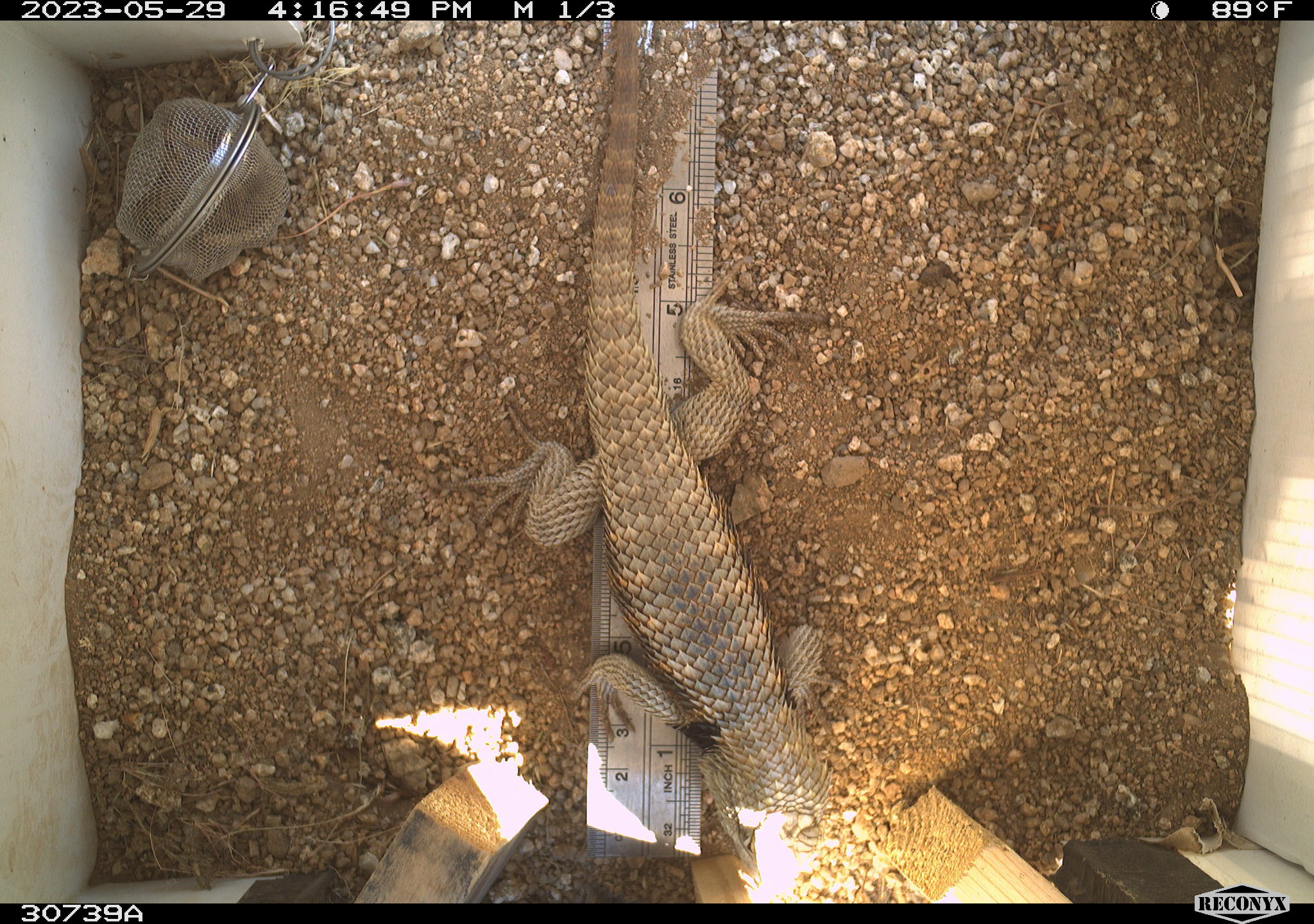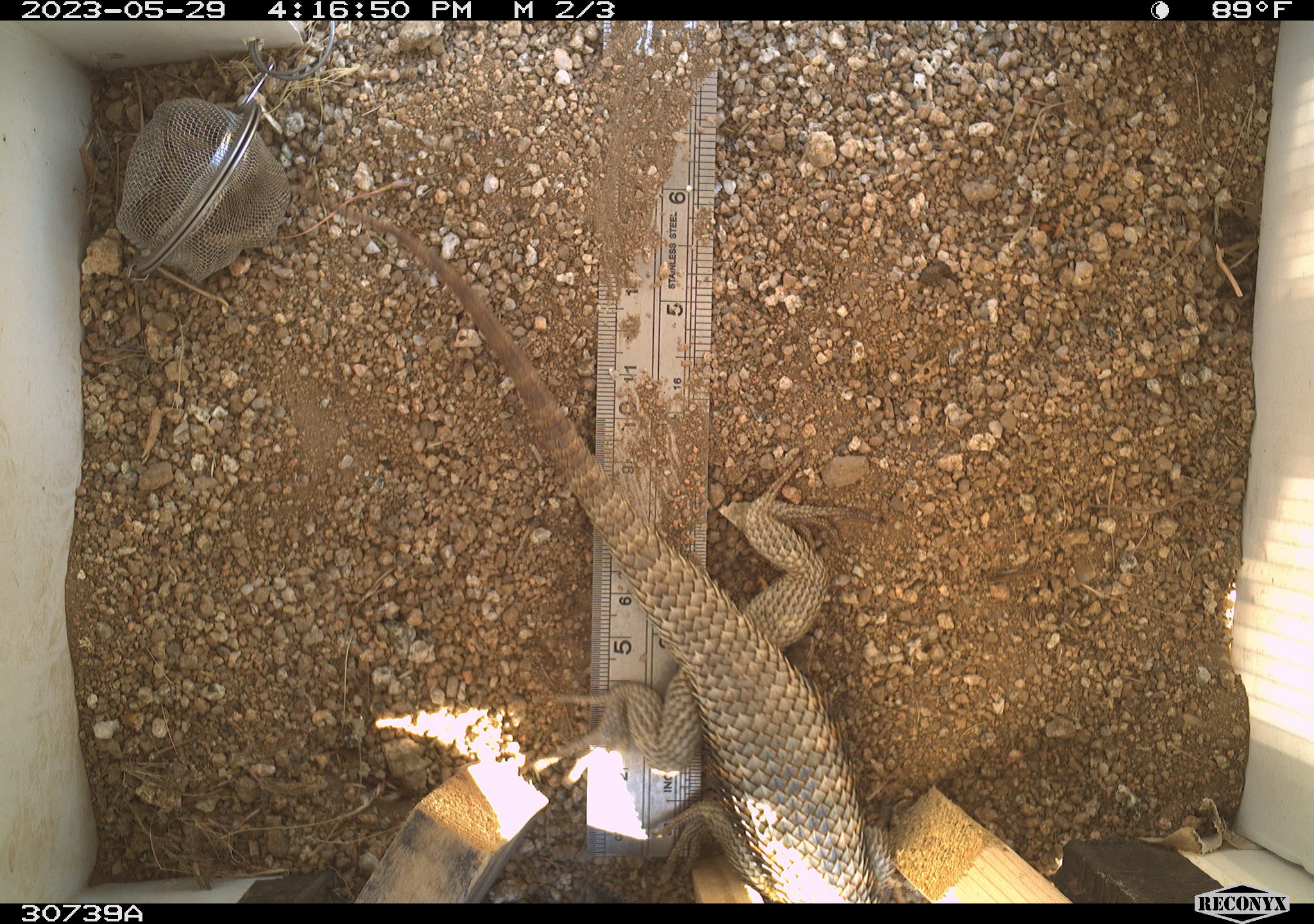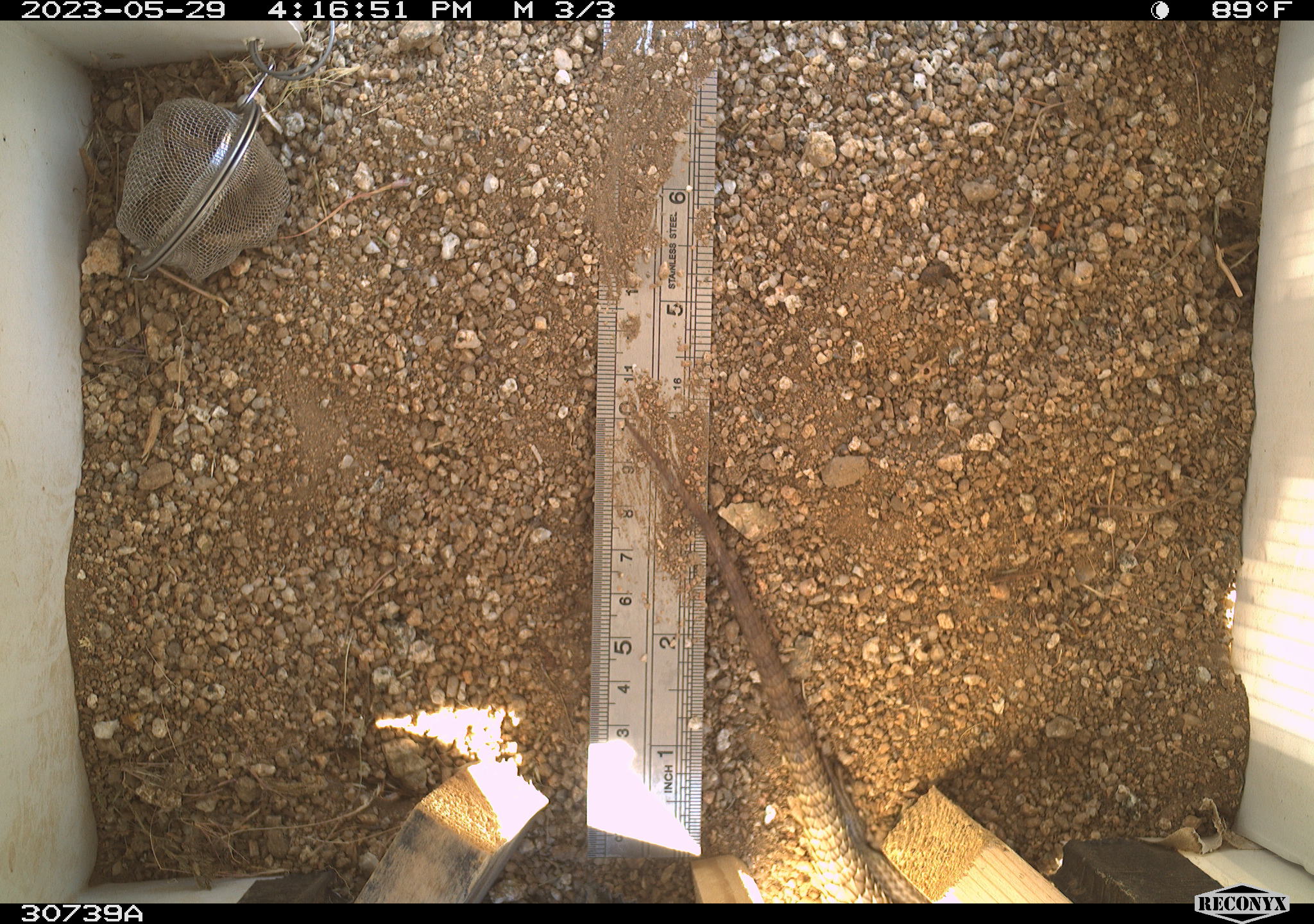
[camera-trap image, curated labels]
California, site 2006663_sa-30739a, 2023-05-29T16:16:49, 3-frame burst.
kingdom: Animalia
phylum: Chordata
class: Reptilia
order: Squamata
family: Phrynosomatidae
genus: Sceloporus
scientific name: Sceloporus uniformis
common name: yellow-backed spiny lizard